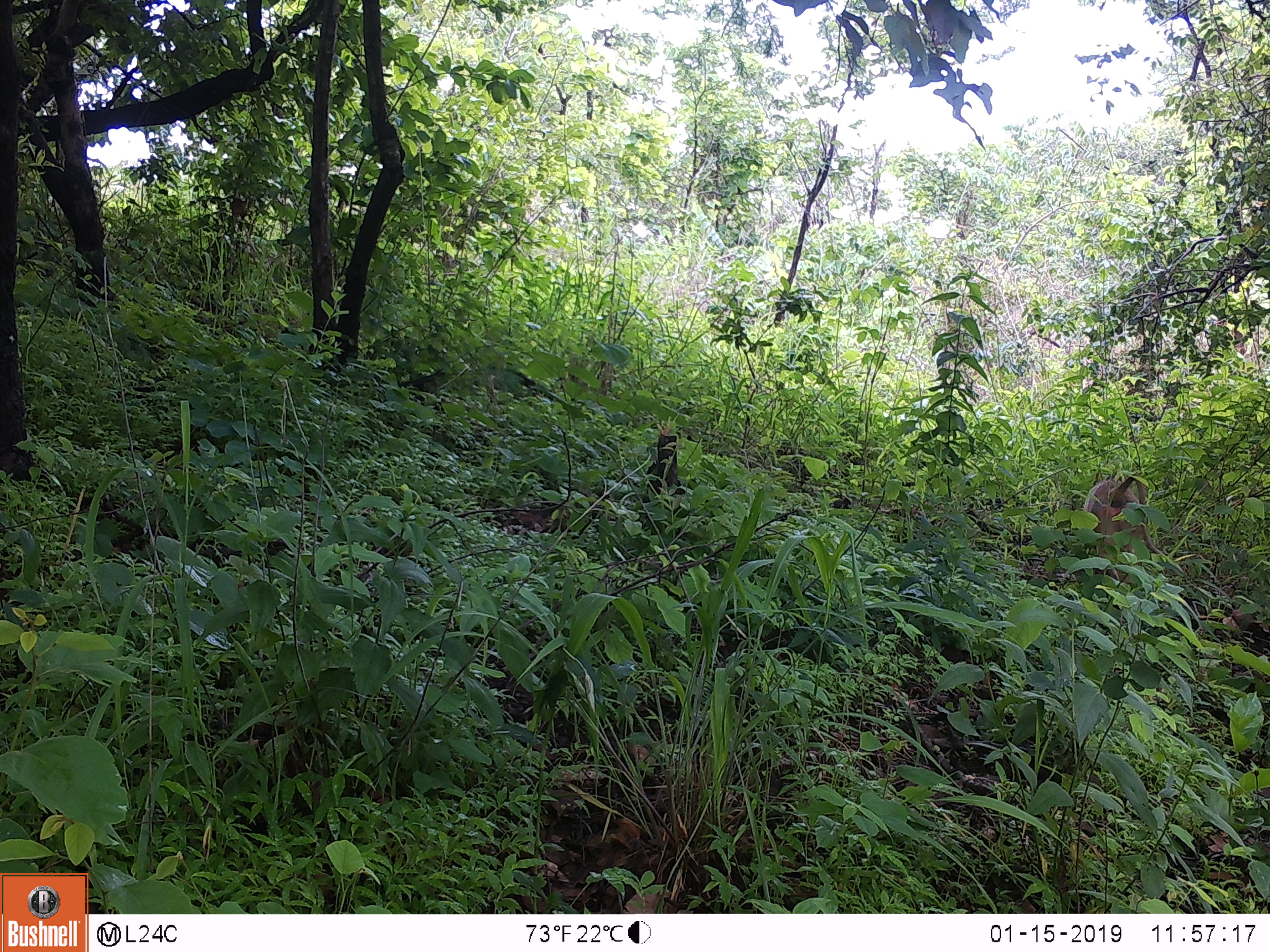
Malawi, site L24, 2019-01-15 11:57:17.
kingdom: Animalia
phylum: Chordata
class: Mammalia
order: Primates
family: Cercopithecidae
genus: Papio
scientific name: Papio cynocephalus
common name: yellow baboon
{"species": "yellow baboon (Papio cynocephalus)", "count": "1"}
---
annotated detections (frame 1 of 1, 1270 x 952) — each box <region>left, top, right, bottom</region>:
yellow baboon: <region>1069, 453, 1167, 564</region>